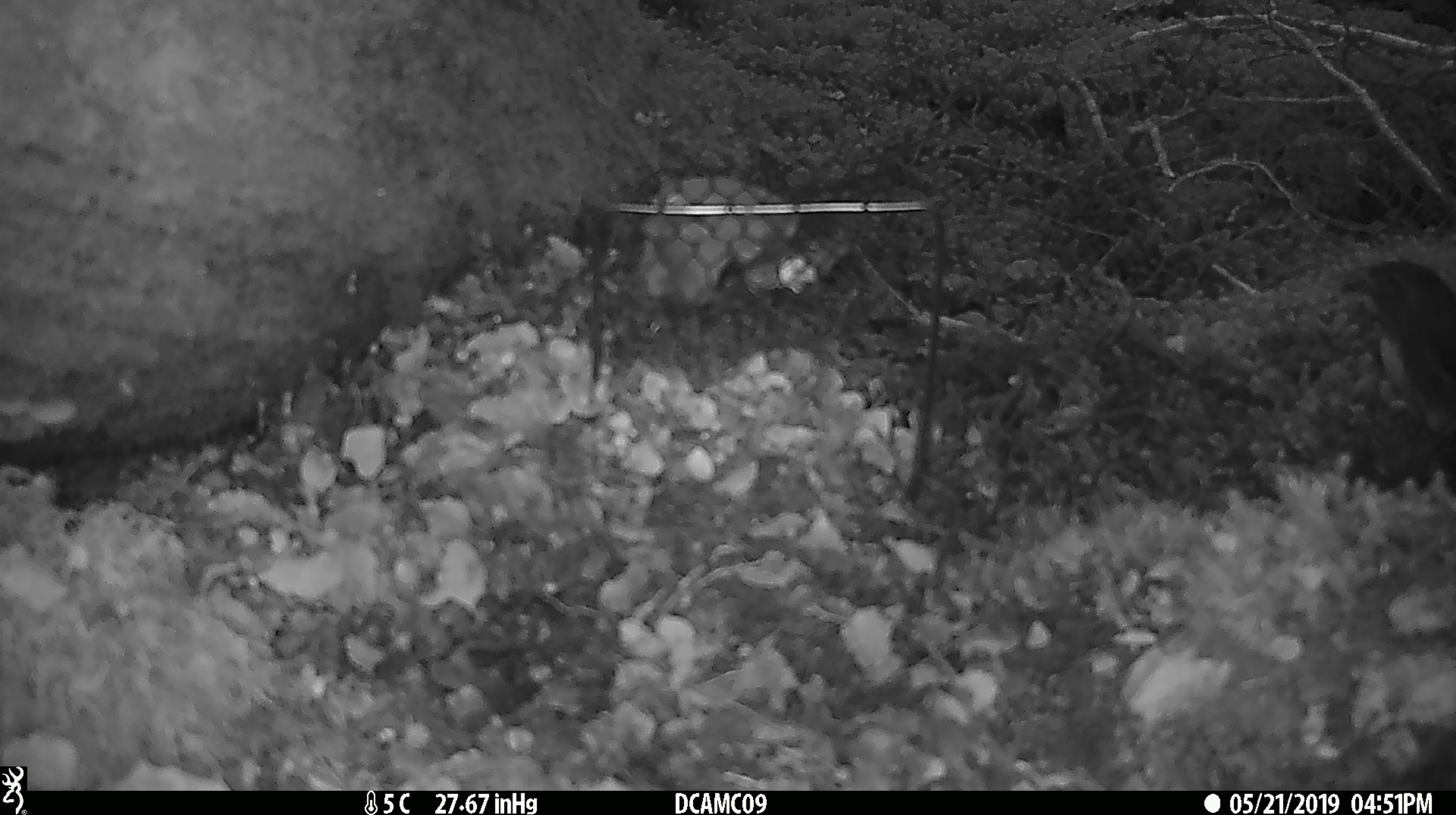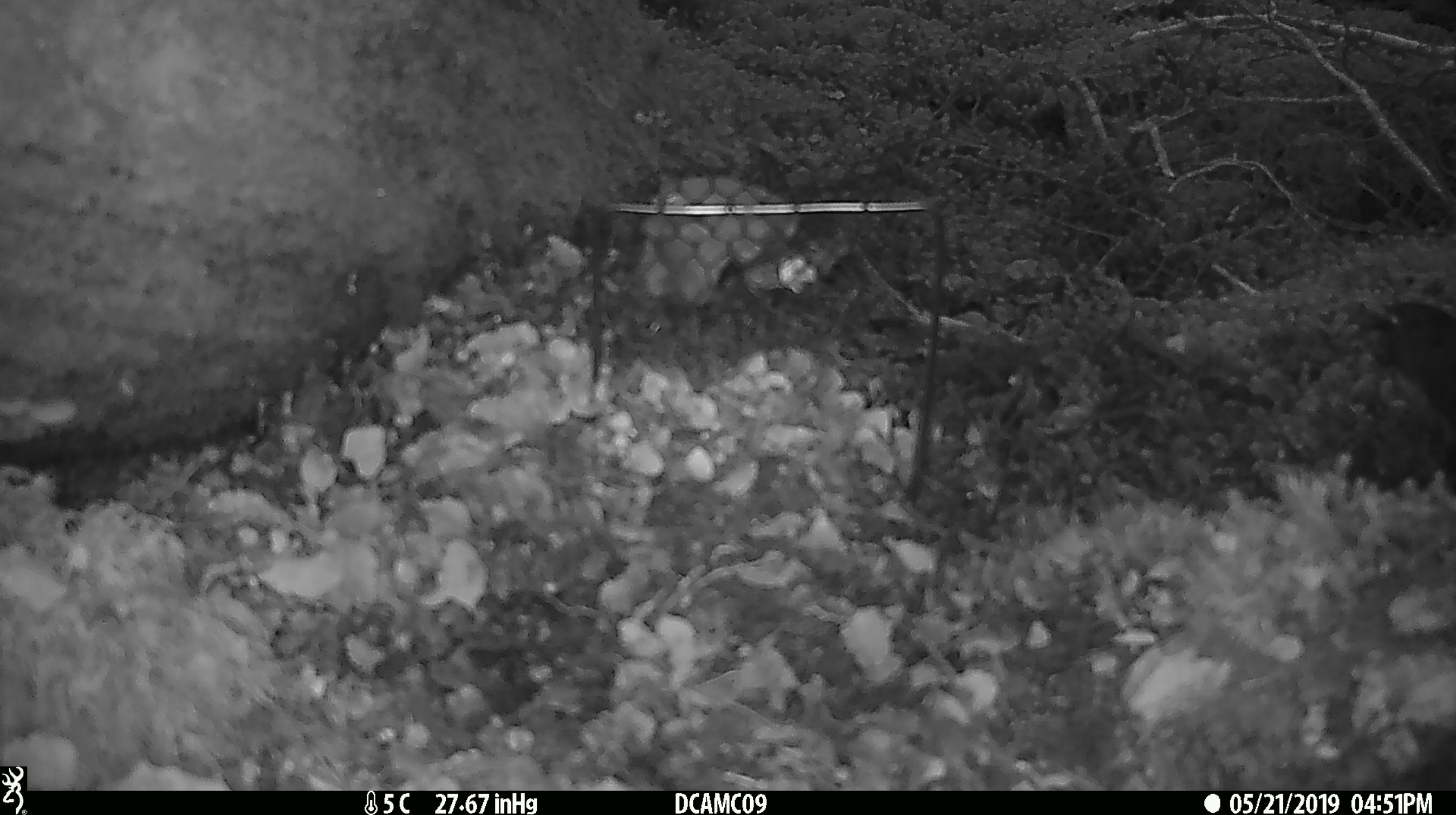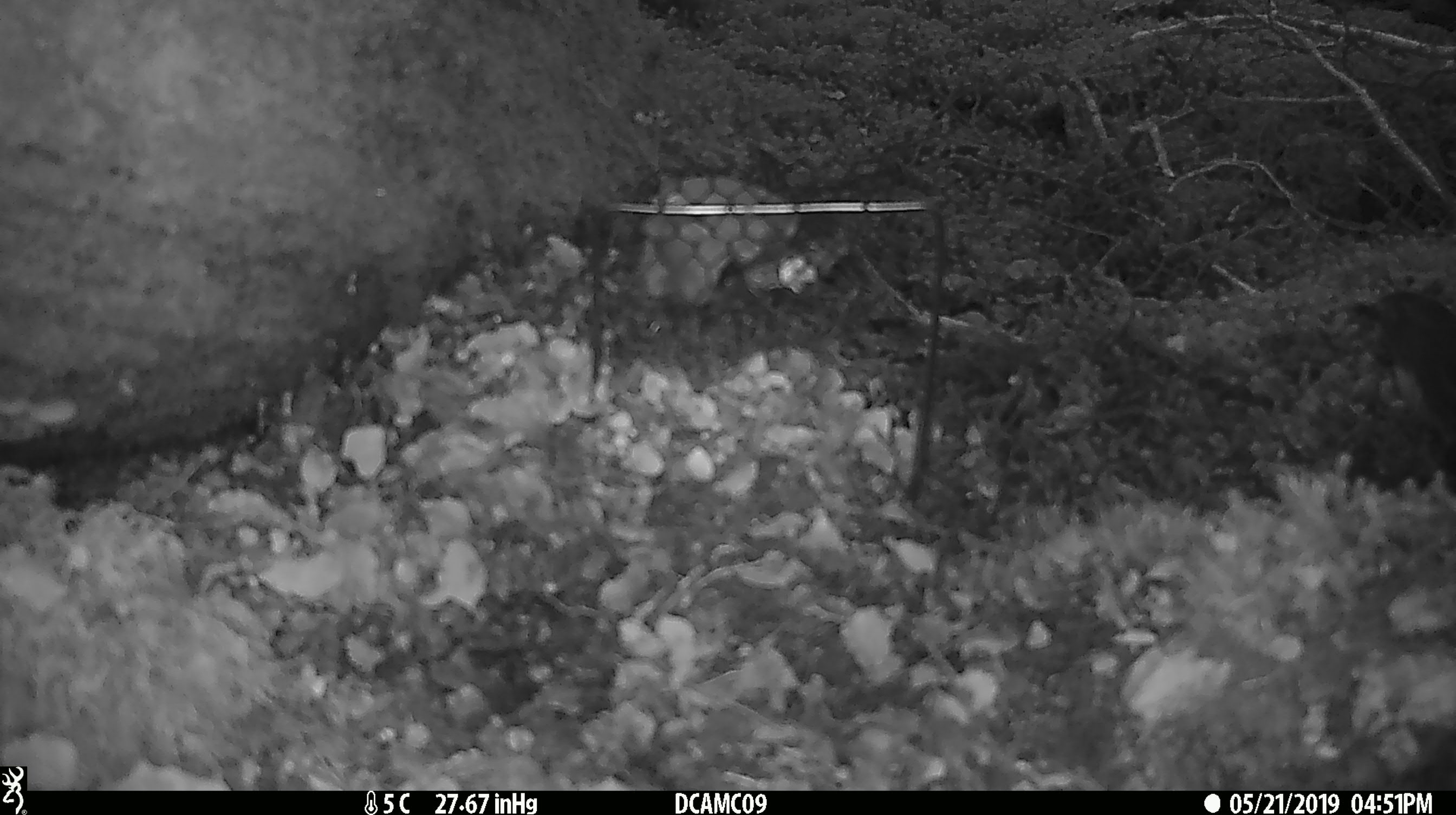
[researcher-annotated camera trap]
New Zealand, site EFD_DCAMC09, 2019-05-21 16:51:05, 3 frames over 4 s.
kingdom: Animalia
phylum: Chordata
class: Aves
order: Passeriformes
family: Petroicidae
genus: Petroica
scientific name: Petroica australis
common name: new zealand robin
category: robin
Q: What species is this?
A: Robin (new zealand robin) (Petroica australis).